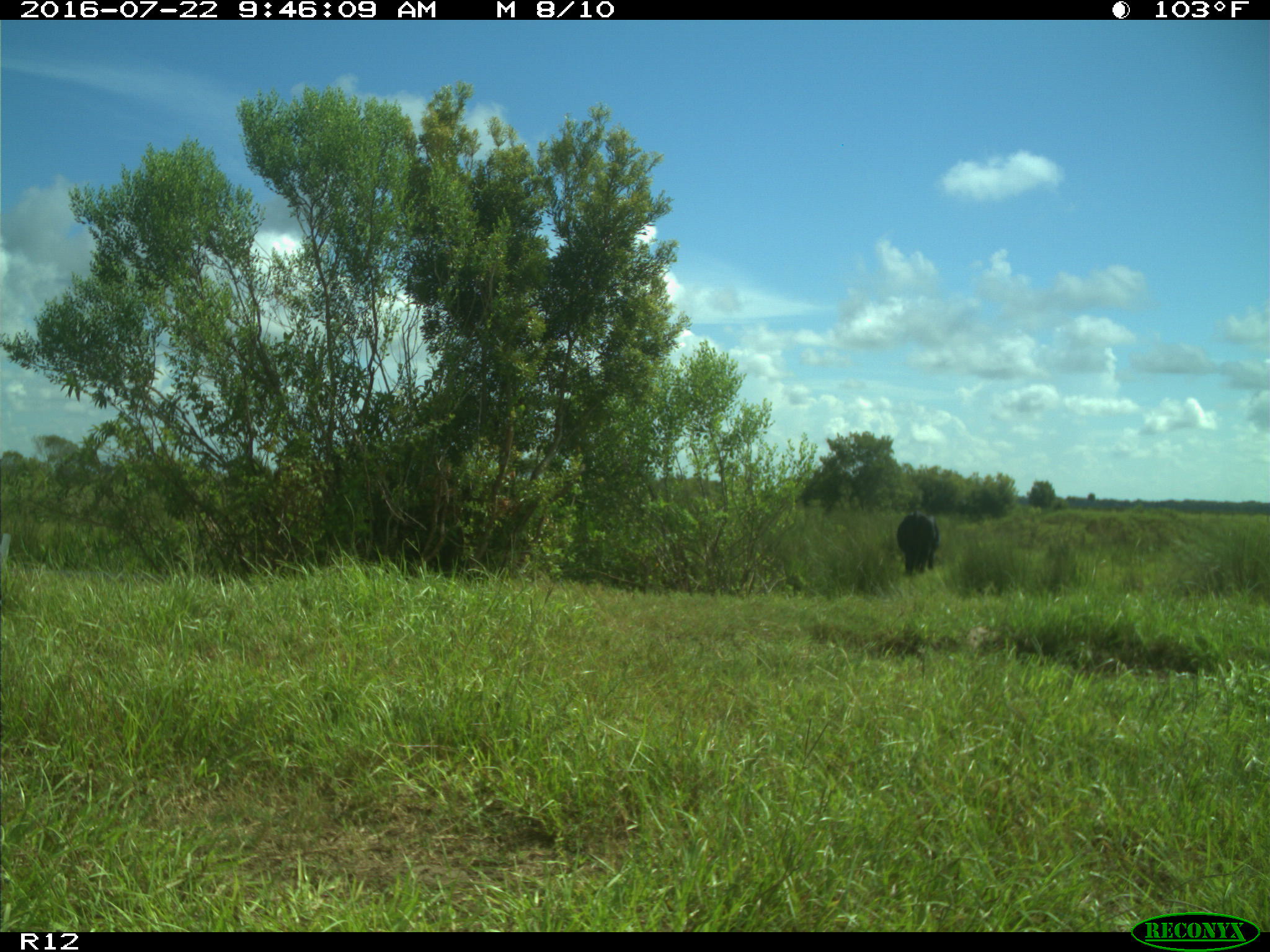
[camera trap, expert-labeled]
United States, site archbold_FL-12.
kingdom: Animalia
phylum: Chordata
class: Mammalia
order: Artiodactyla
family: Bovidae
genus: Bos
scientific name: Bos taurus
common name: domestic cow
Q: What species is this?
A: Bos taurus (domestic cow).